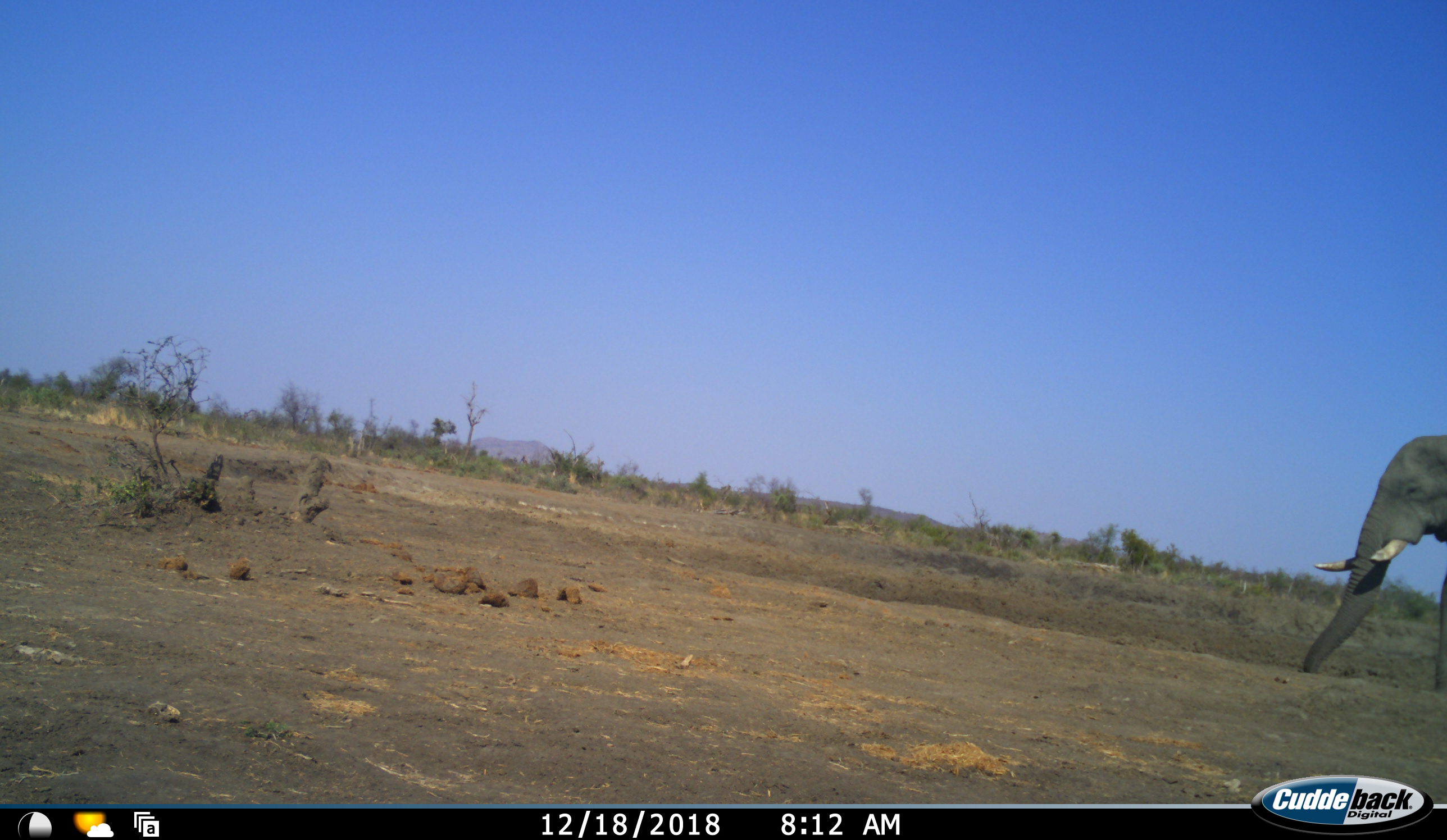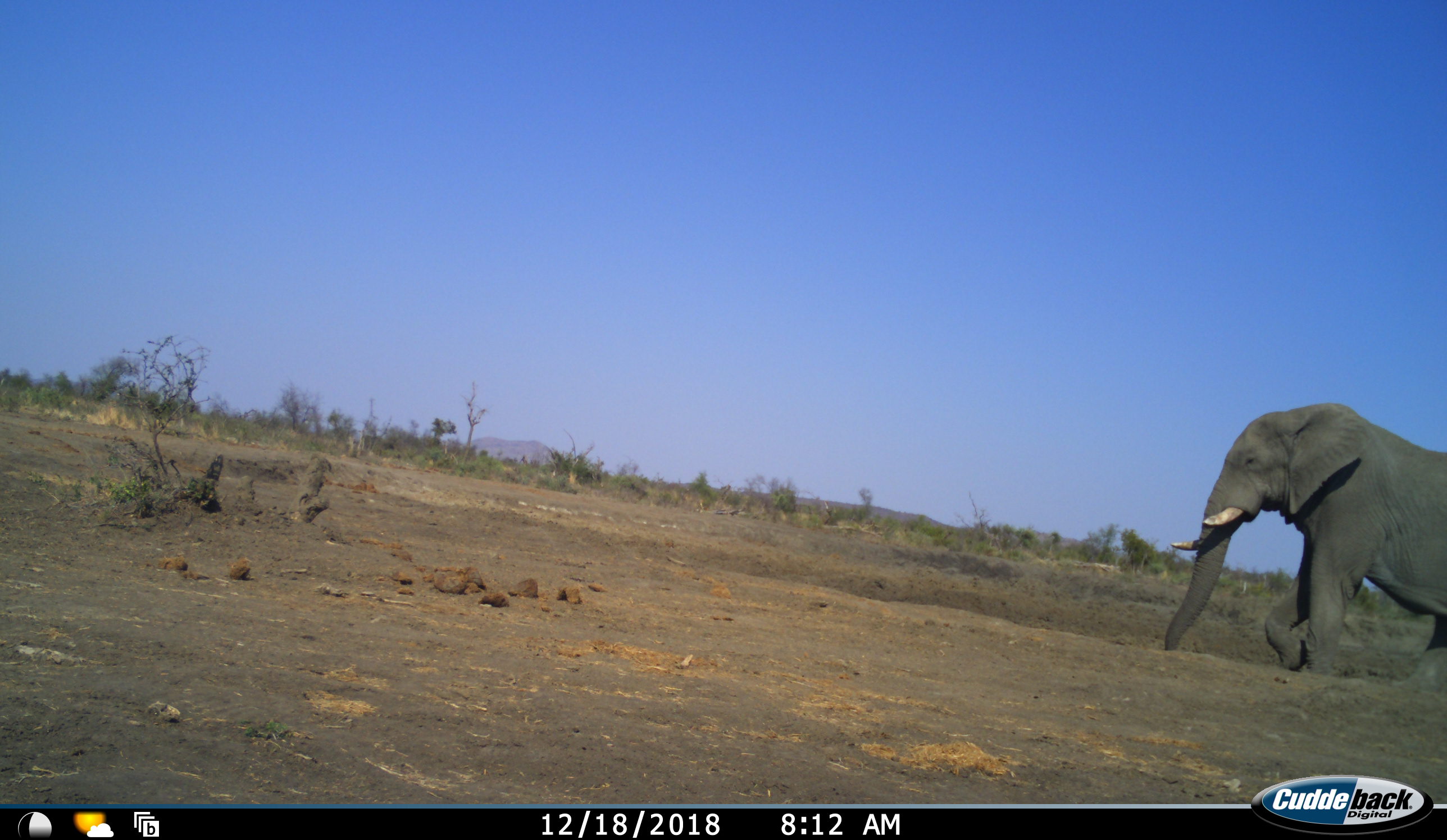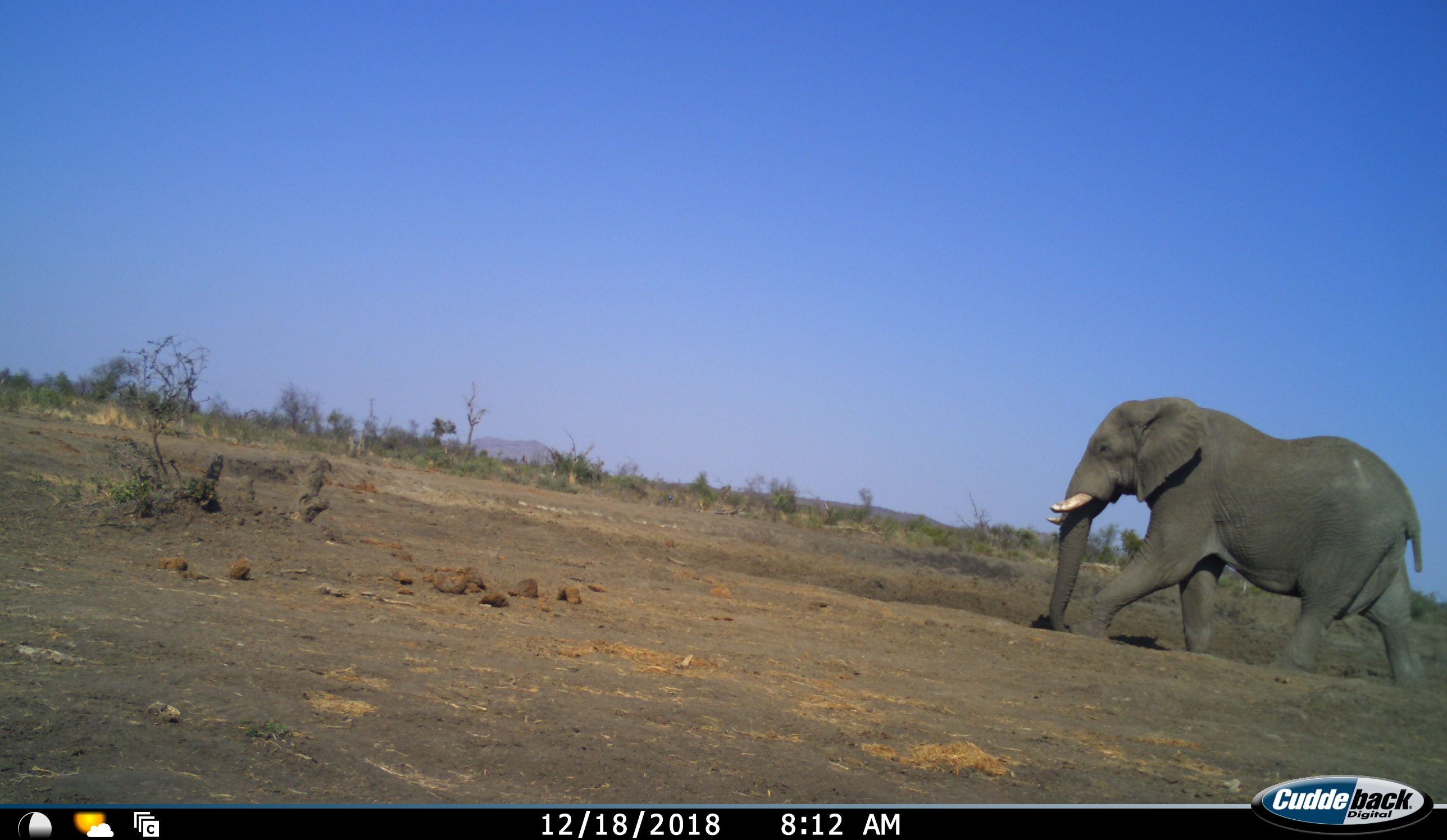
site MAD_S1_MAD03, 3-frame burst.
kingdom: Animalia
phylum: Chordata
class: Mammalia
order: Proboscidea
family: Elephantidae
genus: Loxodonta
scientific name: Loxodonta africana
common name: african bush elephant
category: elephant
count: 1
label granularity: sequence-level